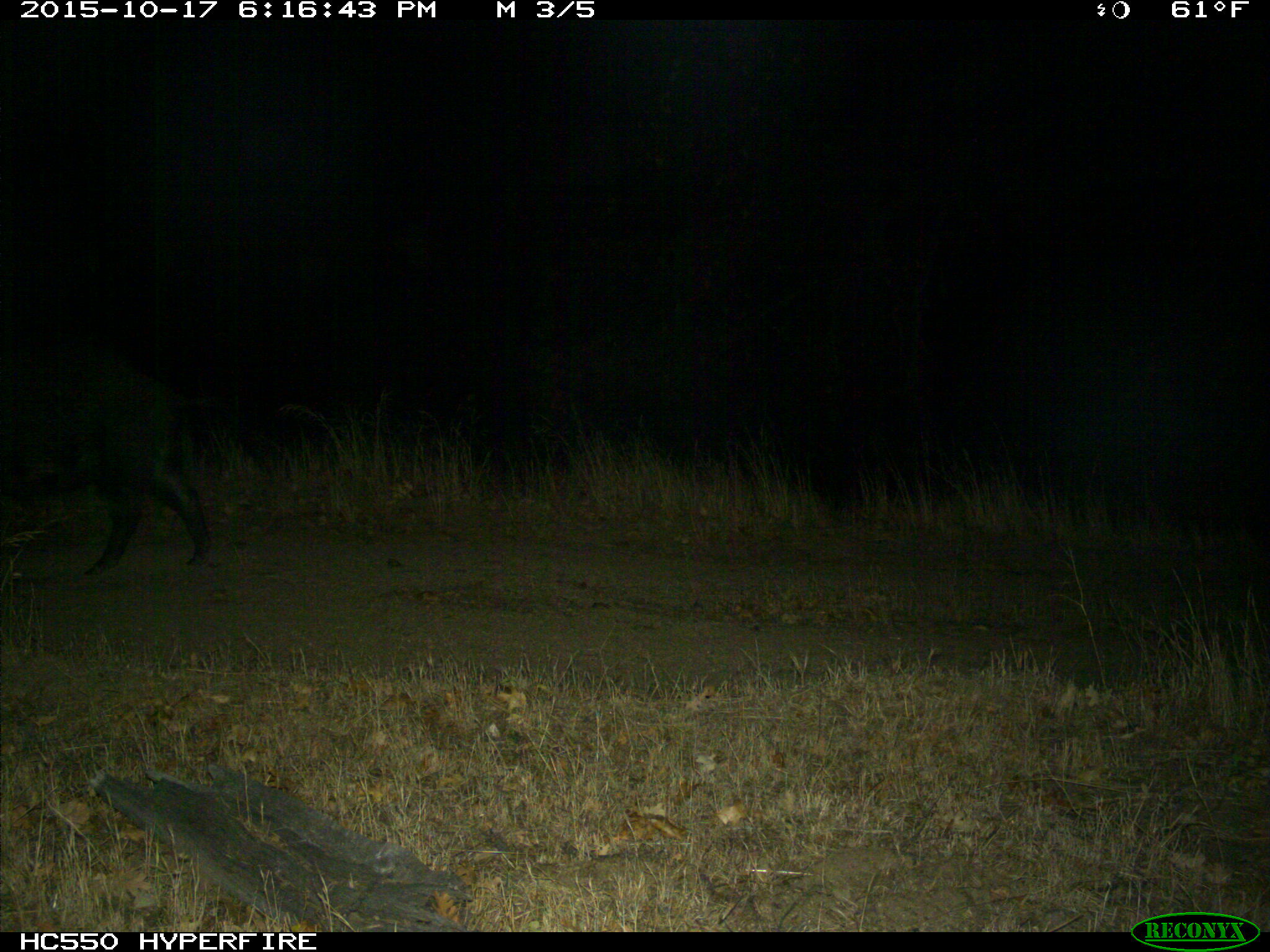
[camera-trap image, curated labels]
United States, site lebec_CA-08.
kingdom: Animalia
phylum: Chordata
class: Mammalia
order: Artiodactyla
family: Suidae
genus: Sus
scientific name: Sus scrofa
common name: wild boar